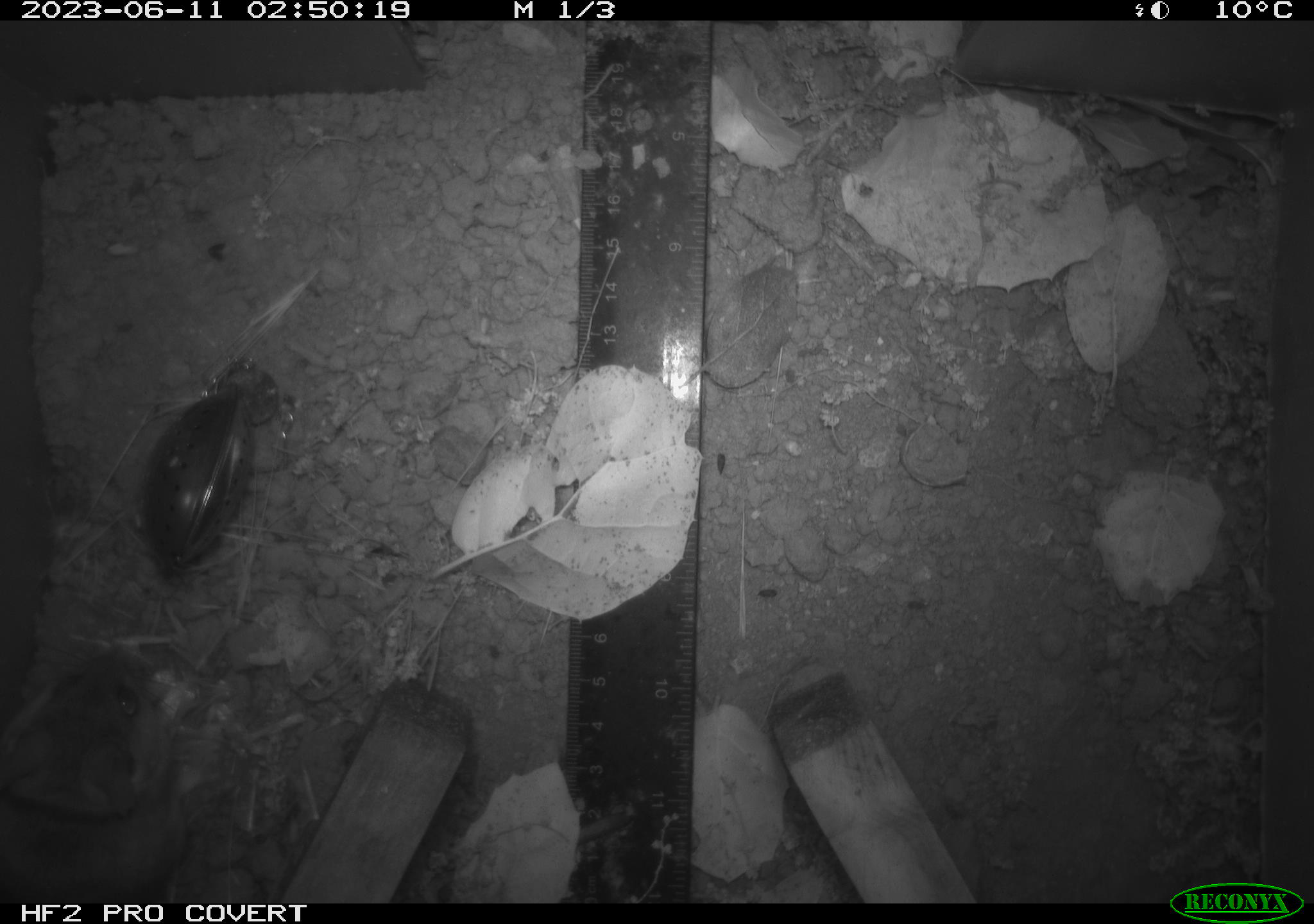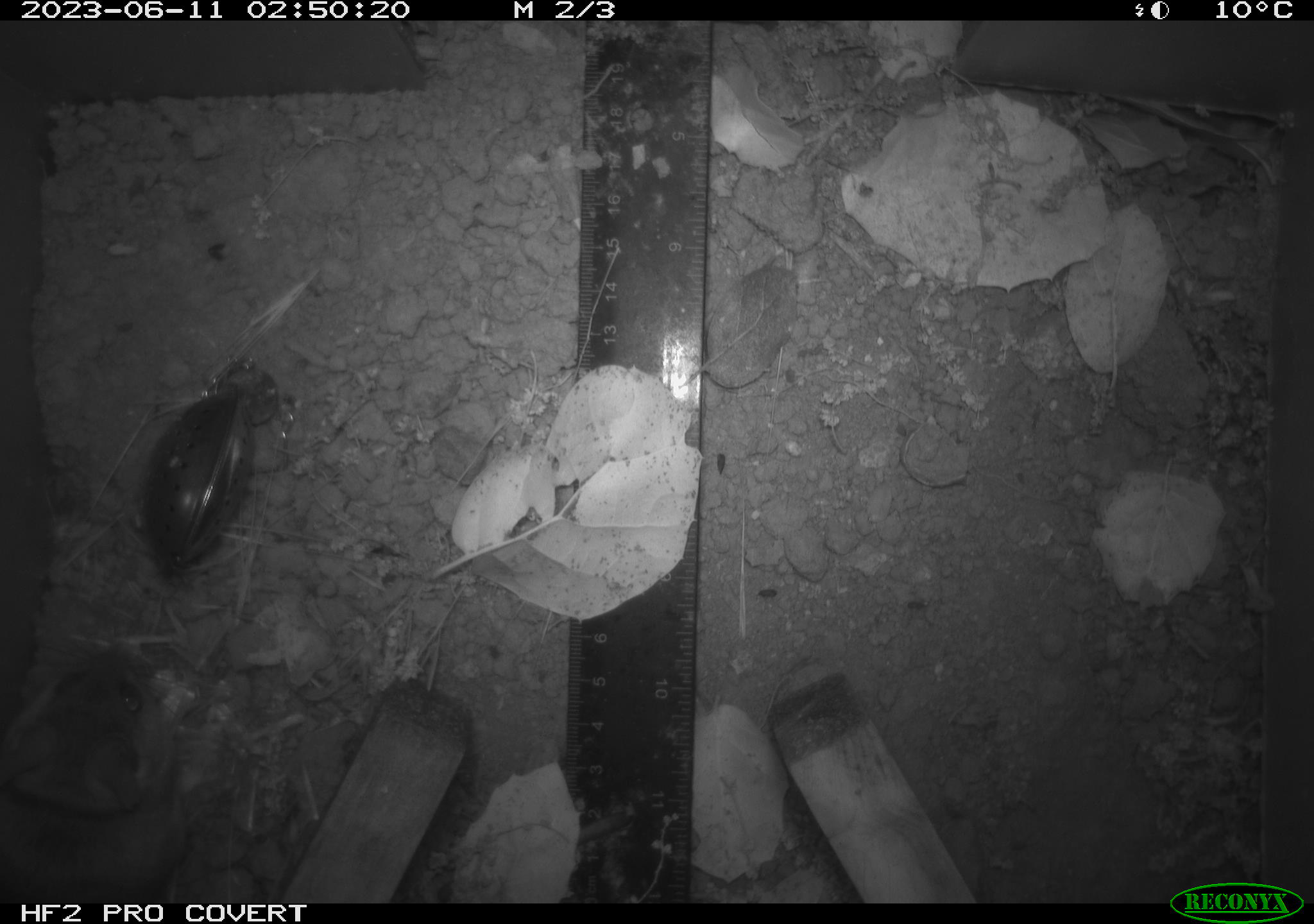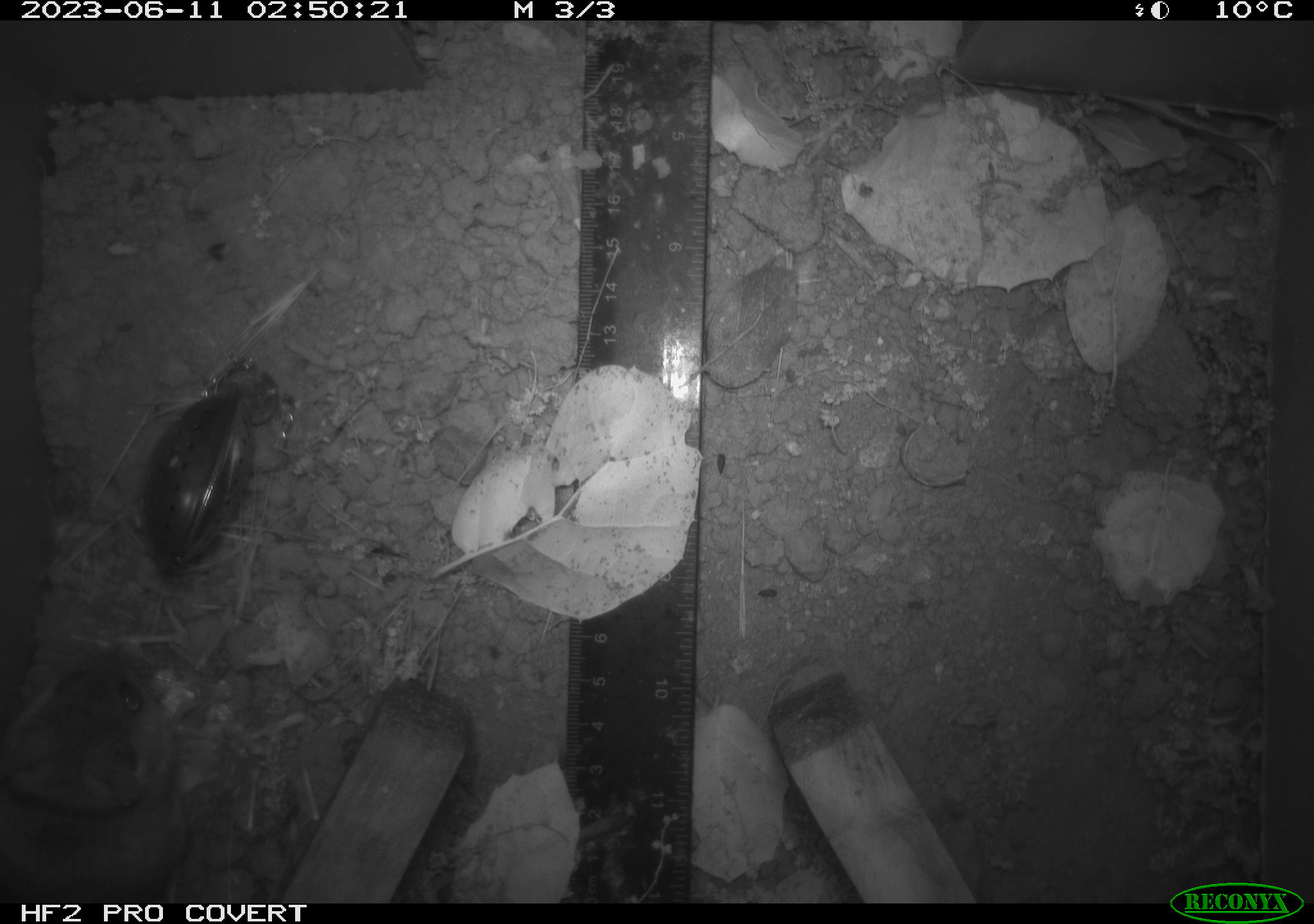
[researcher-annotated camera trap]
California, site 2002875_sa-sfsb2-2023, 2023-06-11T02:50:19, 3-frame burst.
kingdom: Animalia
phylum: Chordata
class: Mammalia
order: Rodentia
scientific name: Rodentia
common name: mouse species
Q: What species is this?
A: Mouse species (Rodentia).